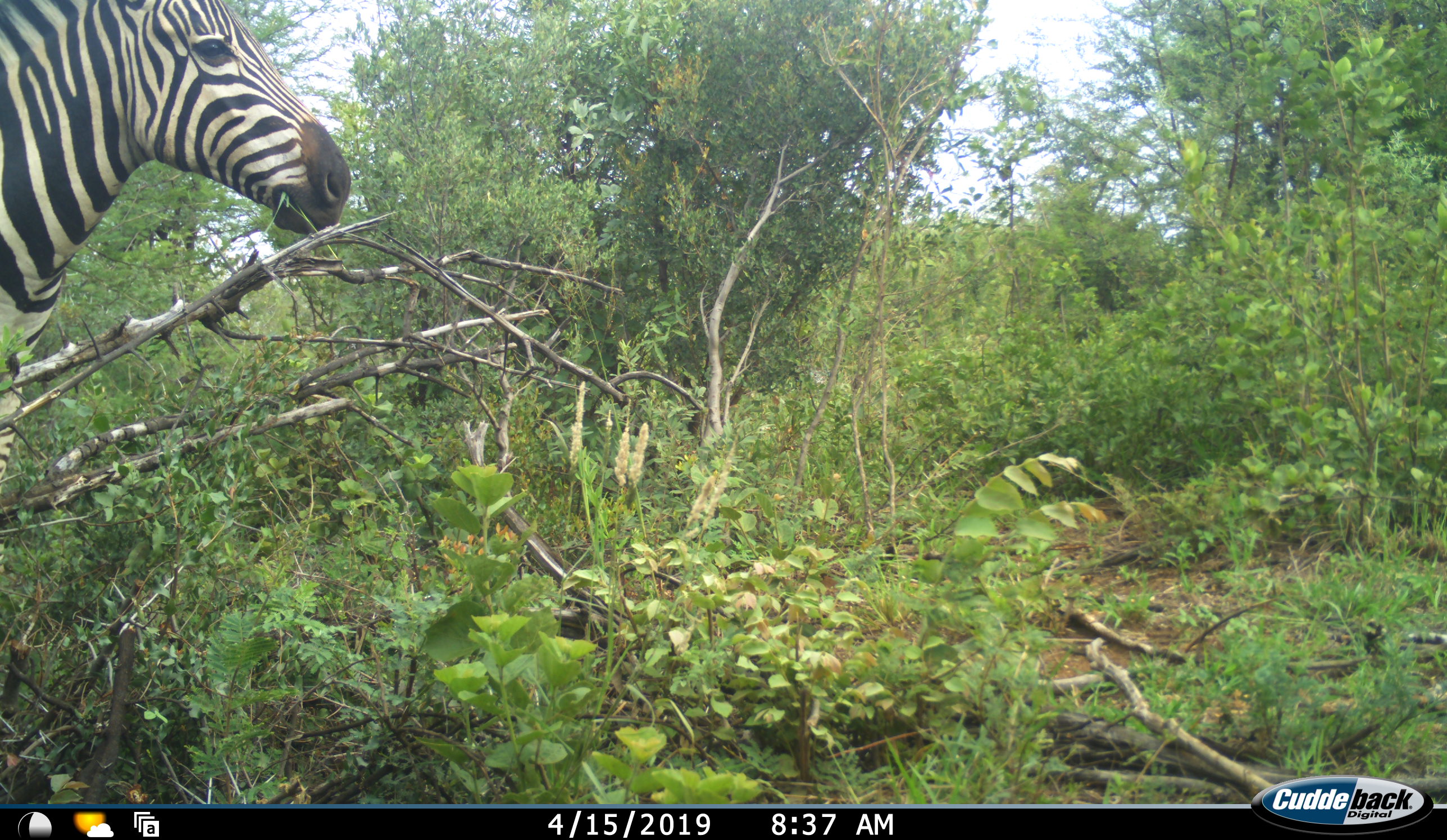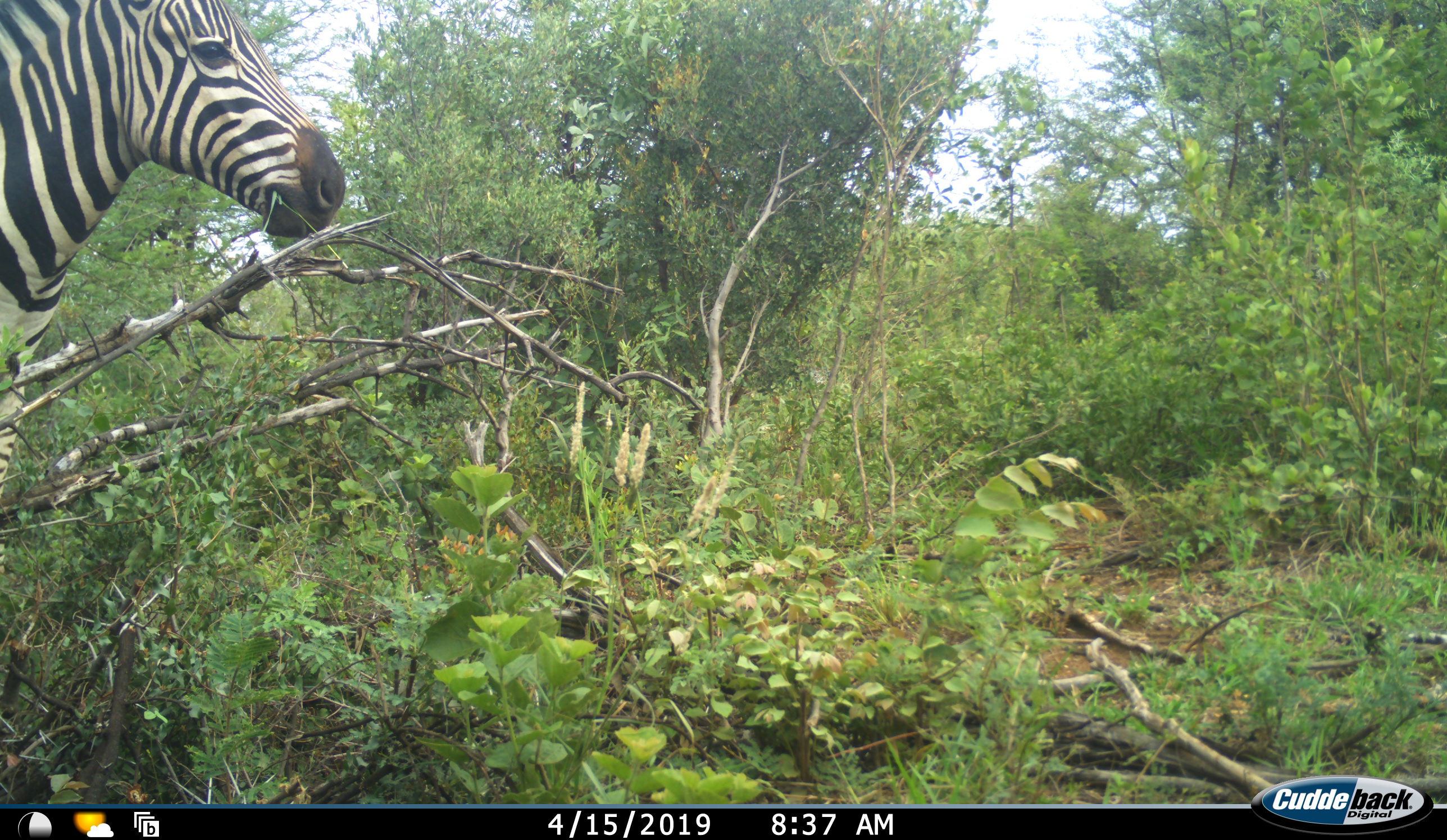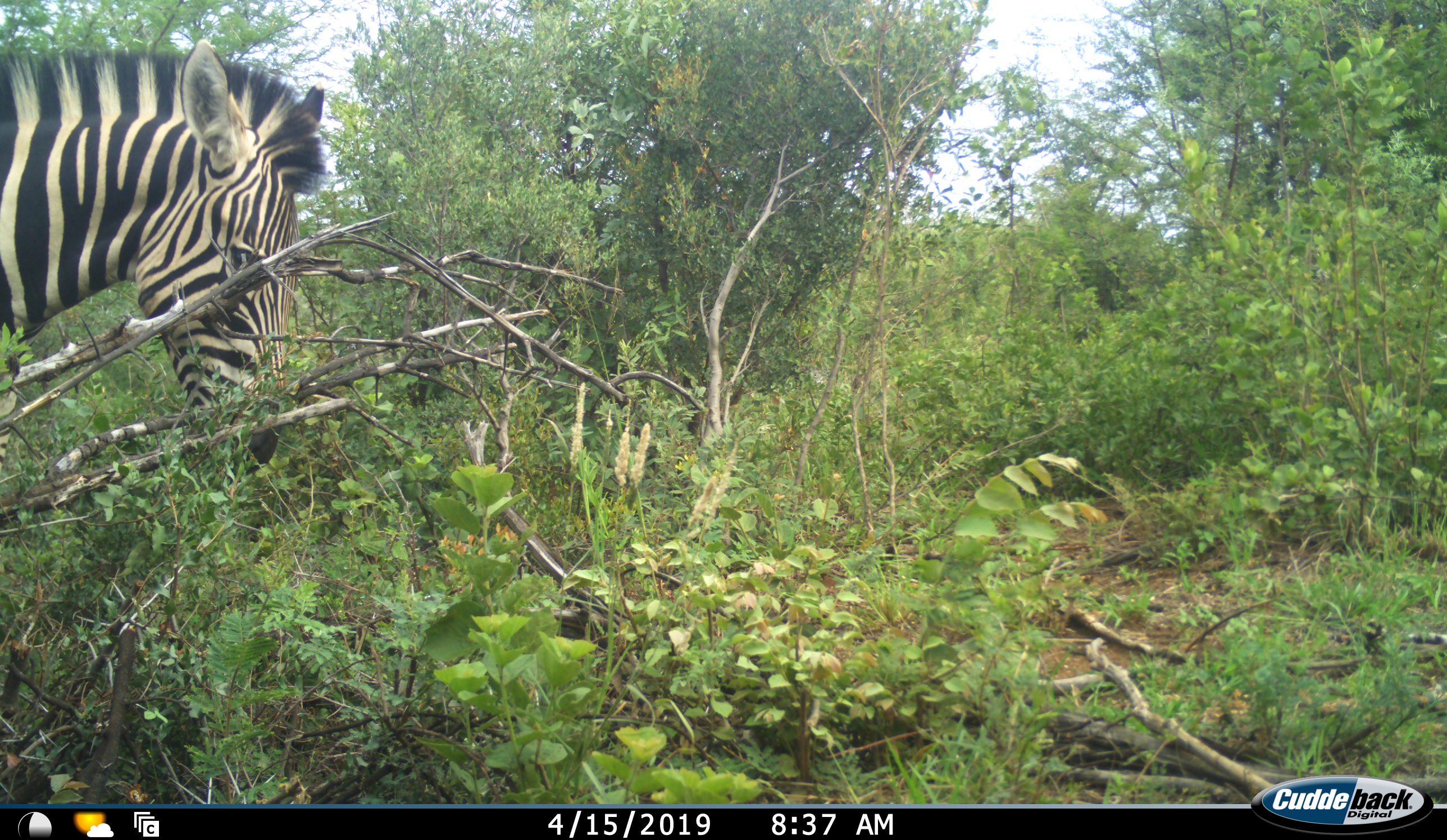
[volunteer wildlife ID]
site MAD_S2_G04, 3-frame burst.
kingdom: Animalia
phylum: Chordata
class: Mammalia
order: Perissodactyla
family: Equidae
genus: Equus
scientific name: Equus quagga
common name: plains zebra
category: zebraplains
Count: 1.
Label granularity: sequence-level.